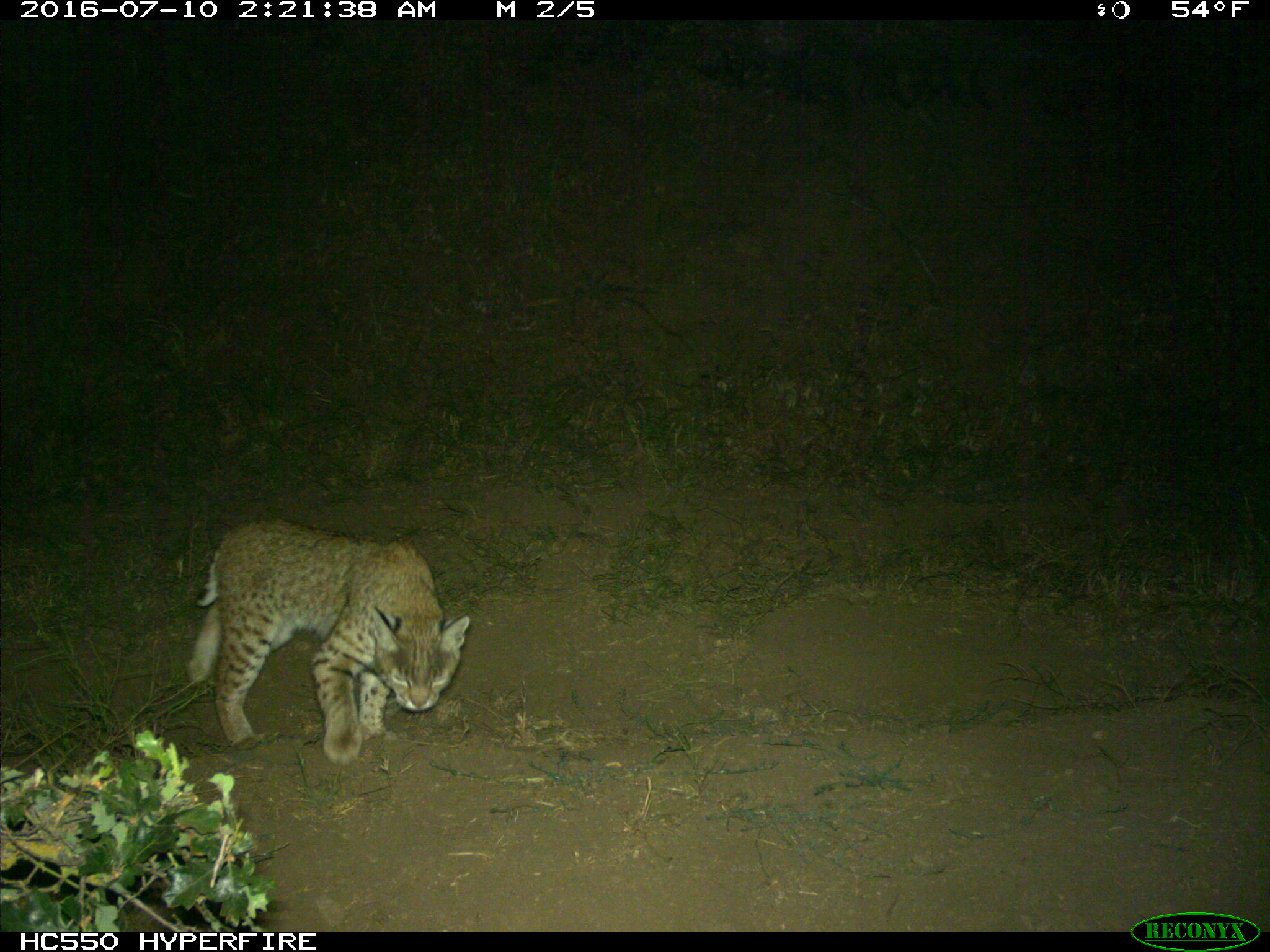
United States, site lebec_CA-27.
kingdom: Animalia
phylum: Chordata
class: Mammalia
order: Carnivora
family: Felidae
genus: Lynx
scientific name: Lynx rufus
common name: bobcat